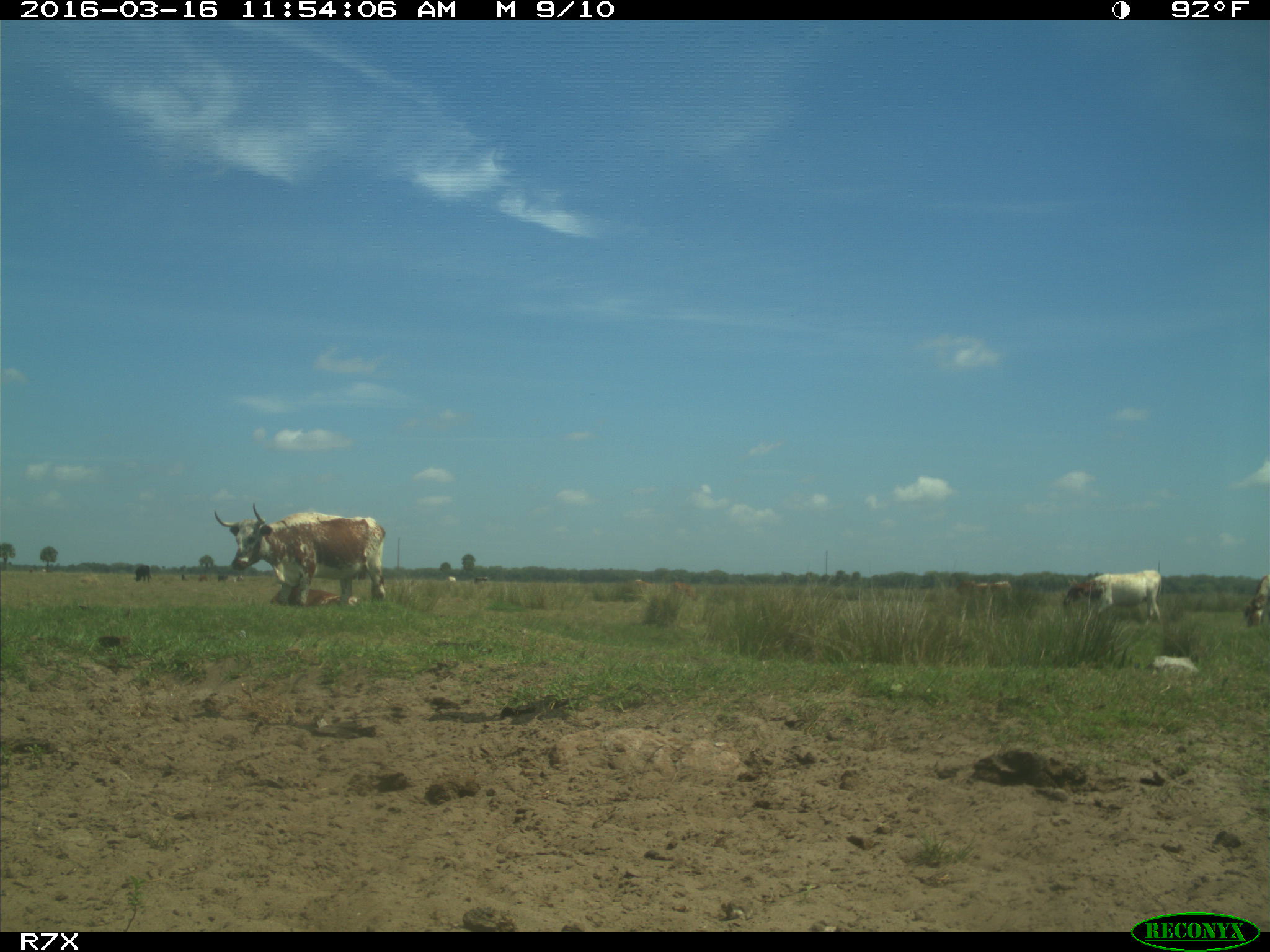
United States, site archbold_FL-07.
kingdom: Animalia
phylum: Chordata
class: Mammalia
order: Artiodactyla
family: Bovidae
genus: Bos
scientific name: Bos taurus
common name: domestic cow